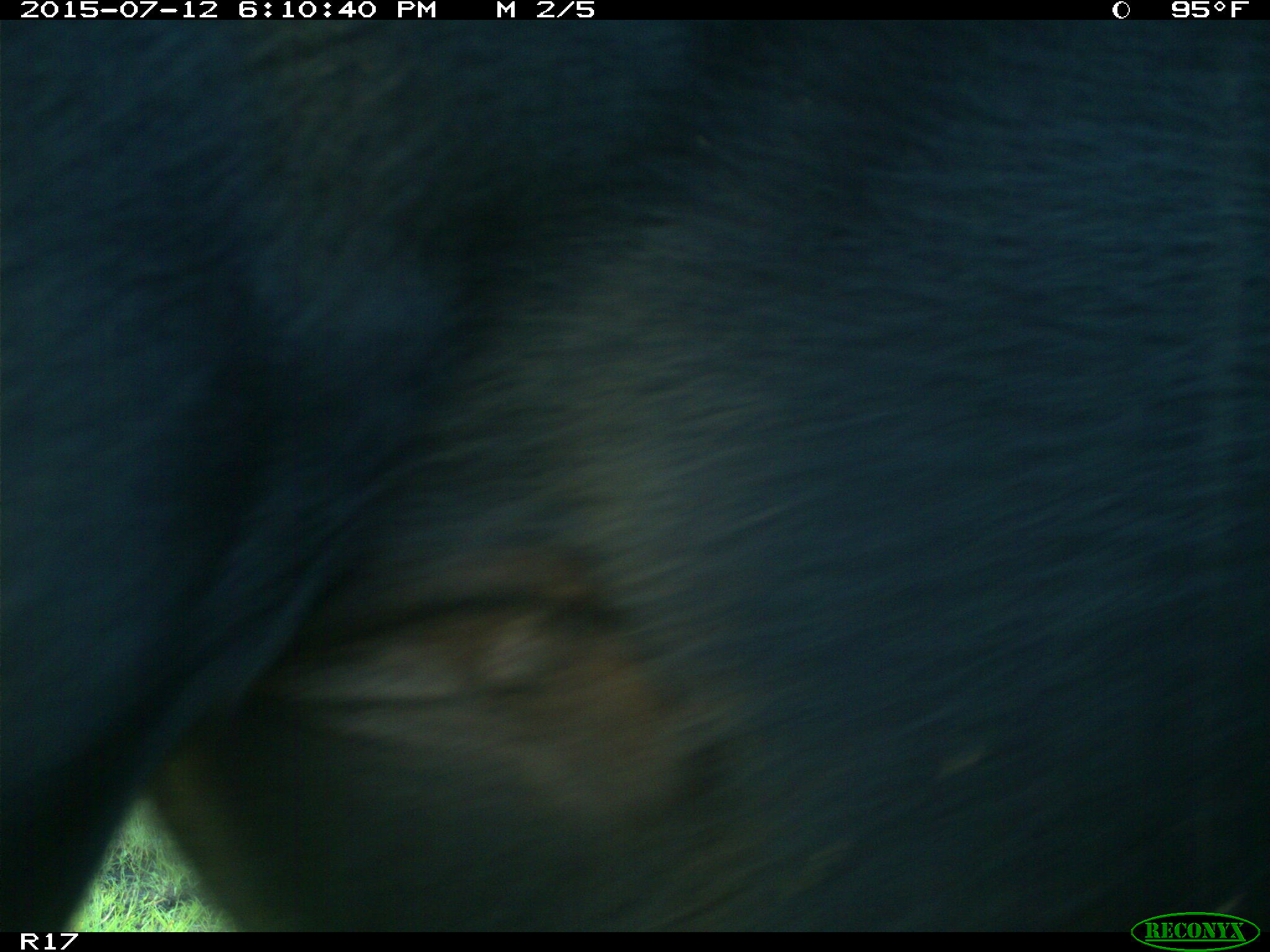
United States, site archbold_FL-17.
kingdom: Animalia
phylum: Chordata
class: Mammalia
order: Artiodactyla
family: Bovidae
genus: Bos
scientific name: Bos taurus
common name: domestic cow